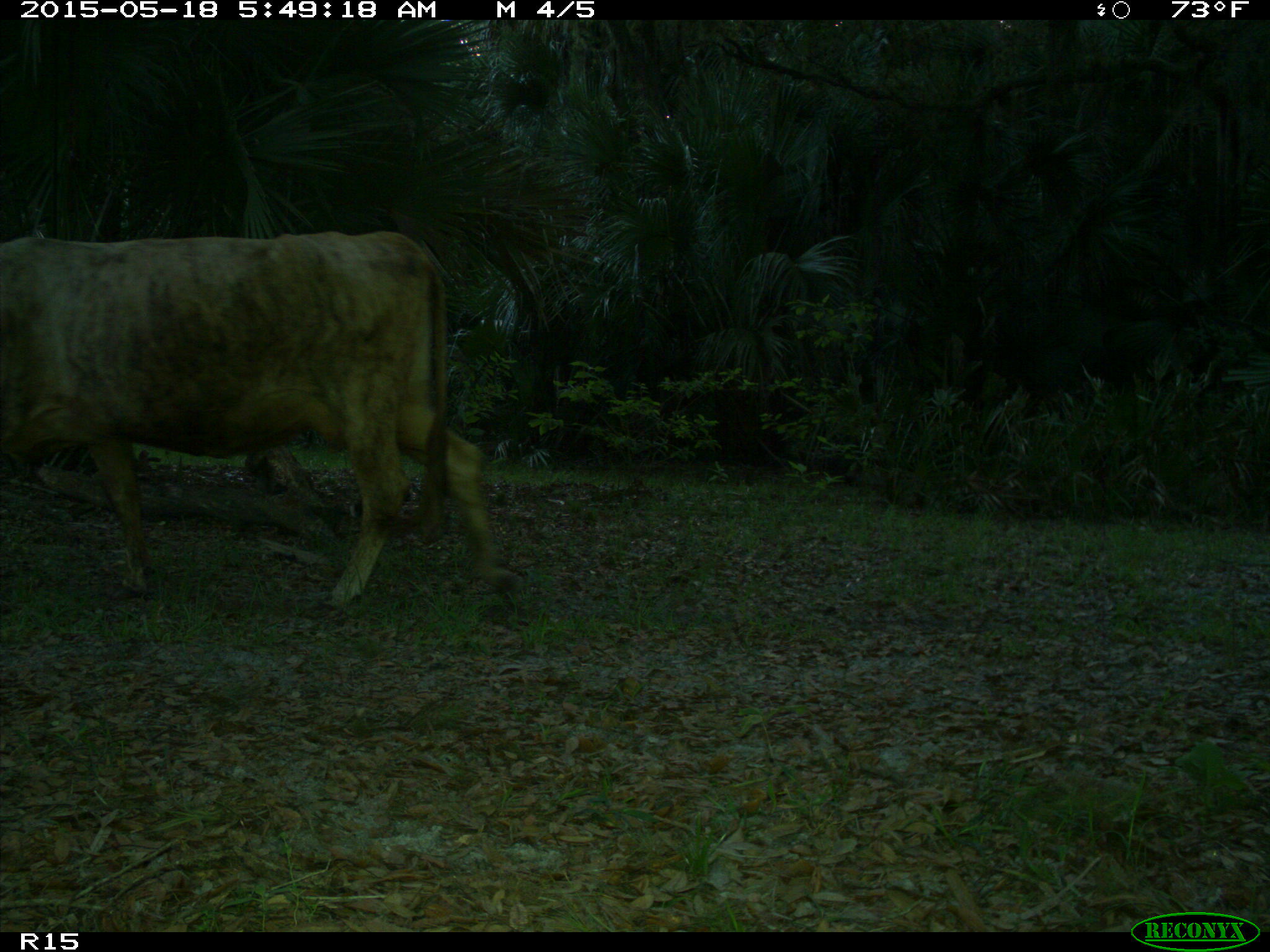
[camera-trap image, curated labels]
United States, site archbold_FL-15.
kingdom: Animalia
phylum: Chordata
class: Mammalia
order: Artiodactyla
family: Bovidae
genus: Bos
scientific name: Bos taurus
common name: domestic cow